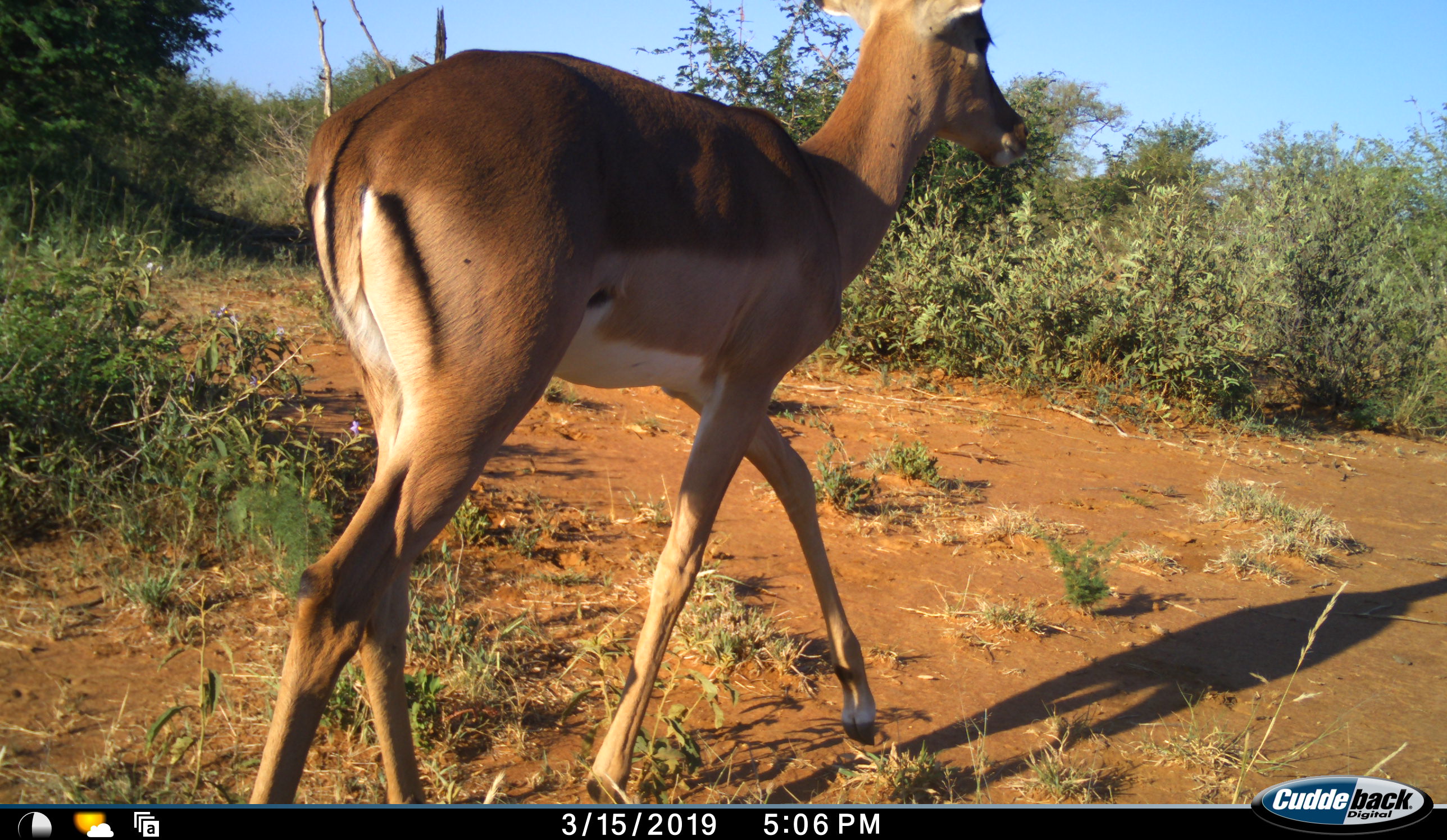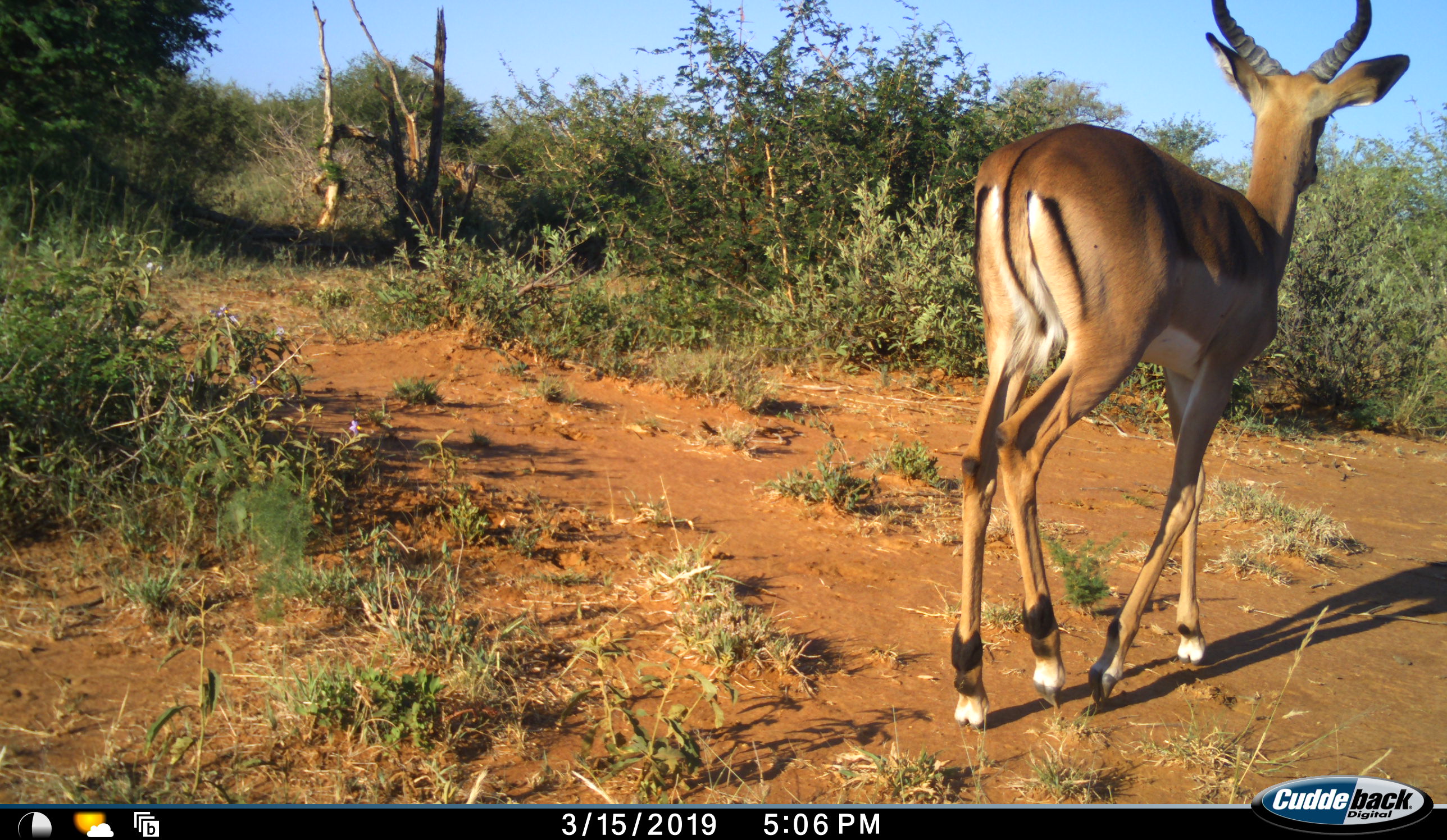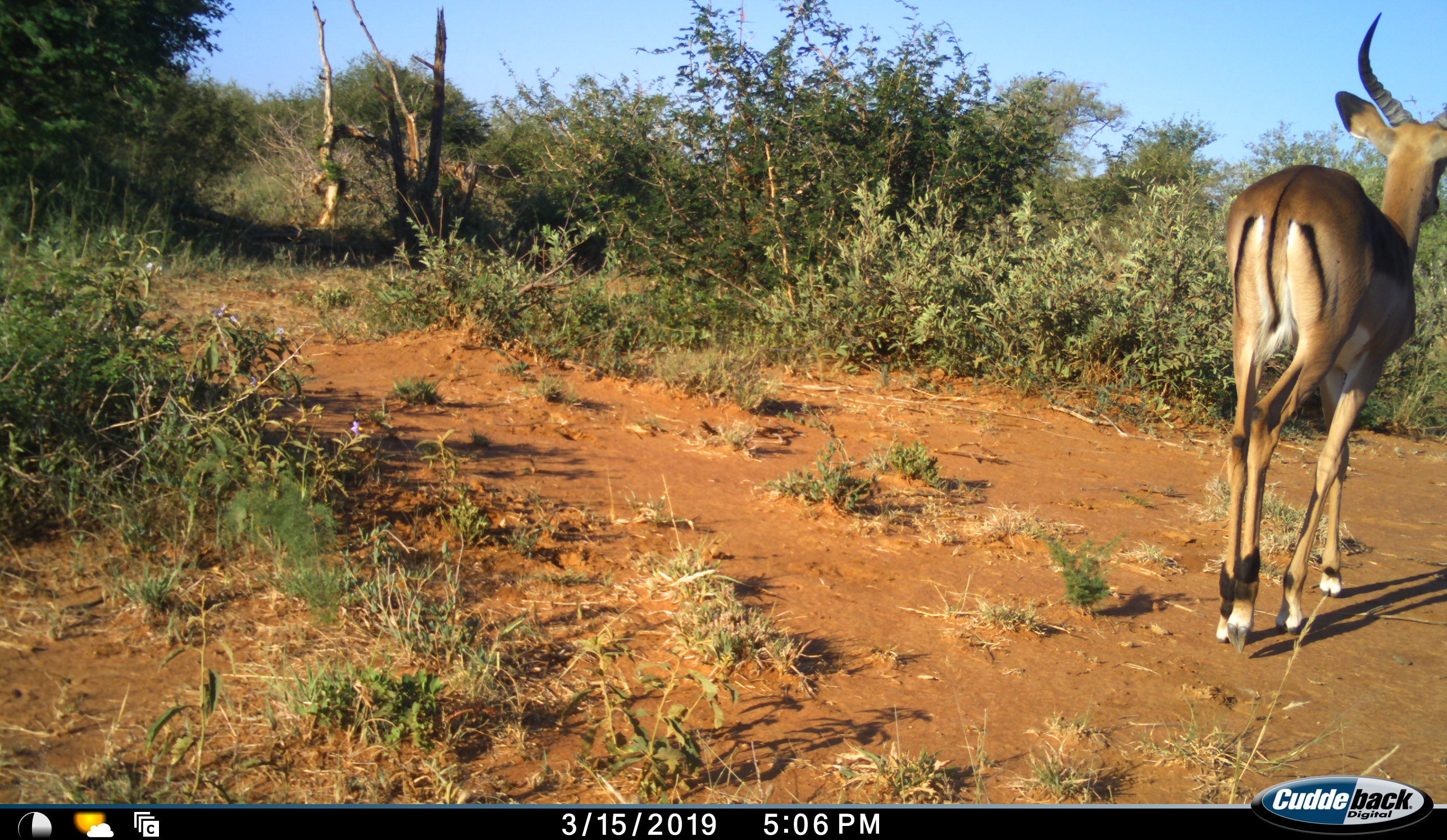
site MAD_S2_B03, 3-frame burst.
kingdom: Animalia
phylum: Chordata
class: Mammalia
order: Artiodactyla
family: Bovidae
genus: Aepyceros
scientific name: Aepyceros melampus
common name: impala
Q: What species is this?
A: Impala (Aepyceros melampus).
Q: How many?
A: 1.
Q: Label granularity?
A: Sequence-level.